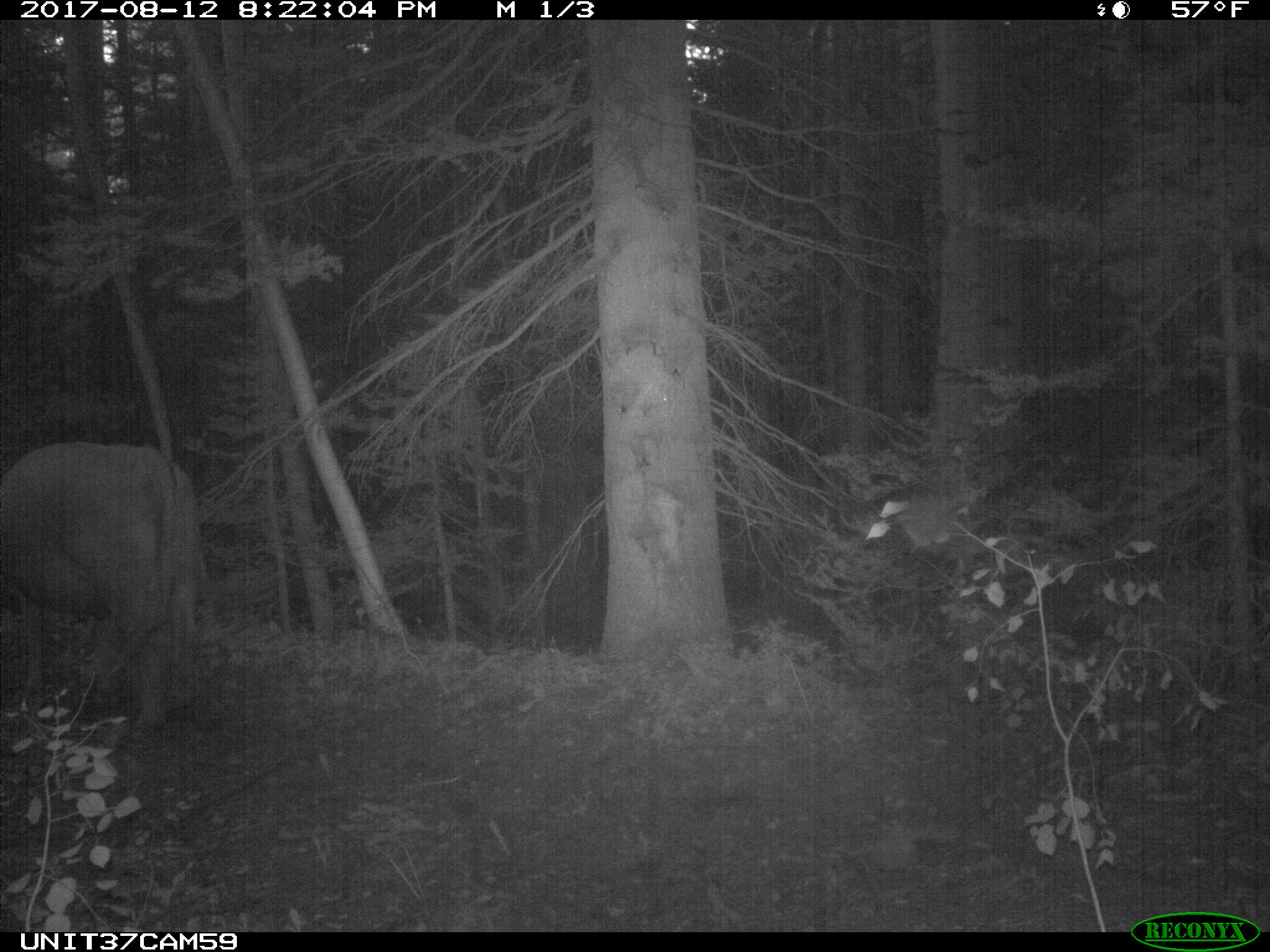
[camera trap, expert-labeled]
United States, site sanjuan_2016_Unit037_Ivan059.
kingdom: Animalia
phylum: Chordata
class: Mammalia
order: Artiodactyla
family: Bovidae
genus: Bos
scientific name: Bos taurus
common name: domestic cow